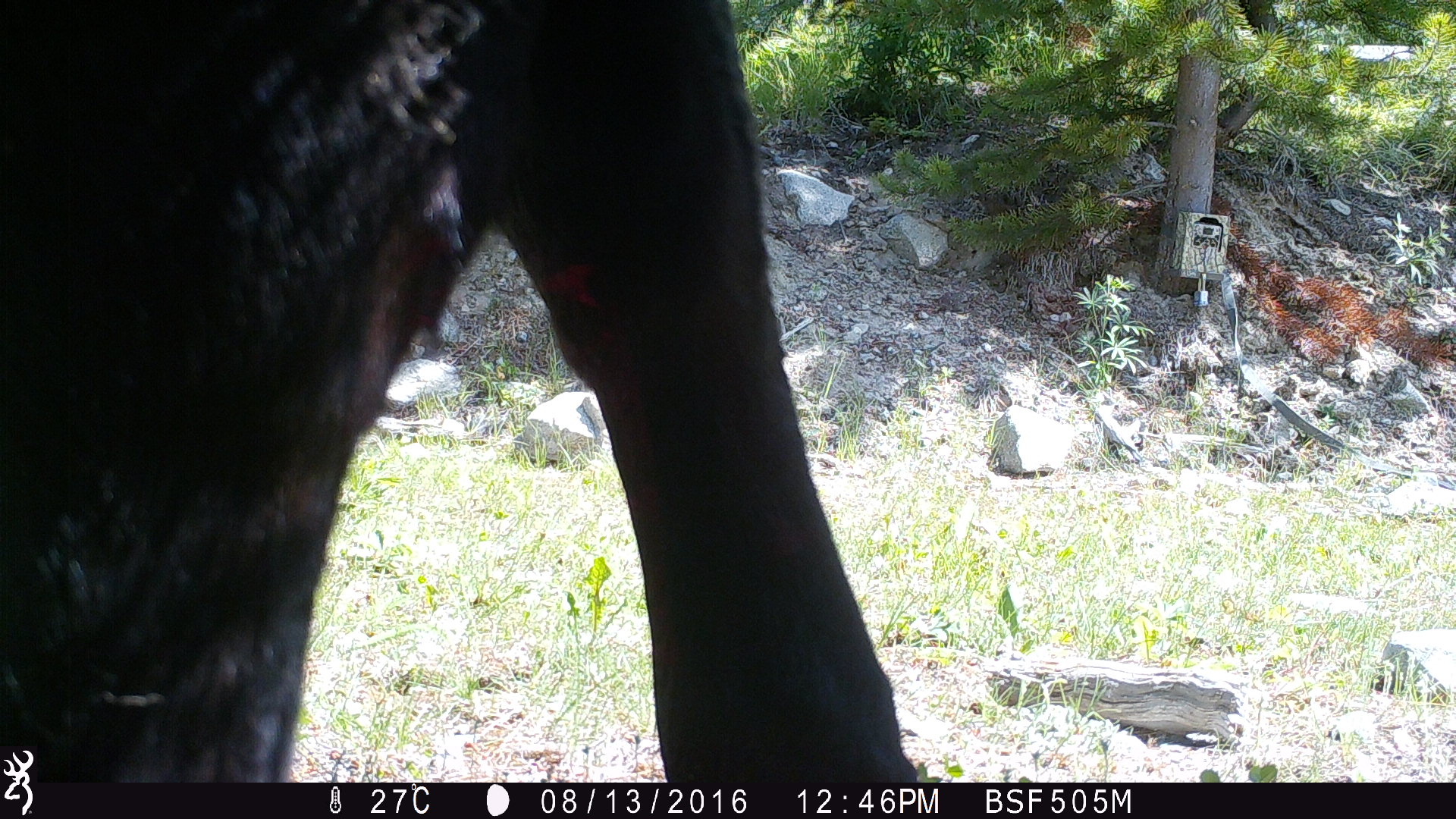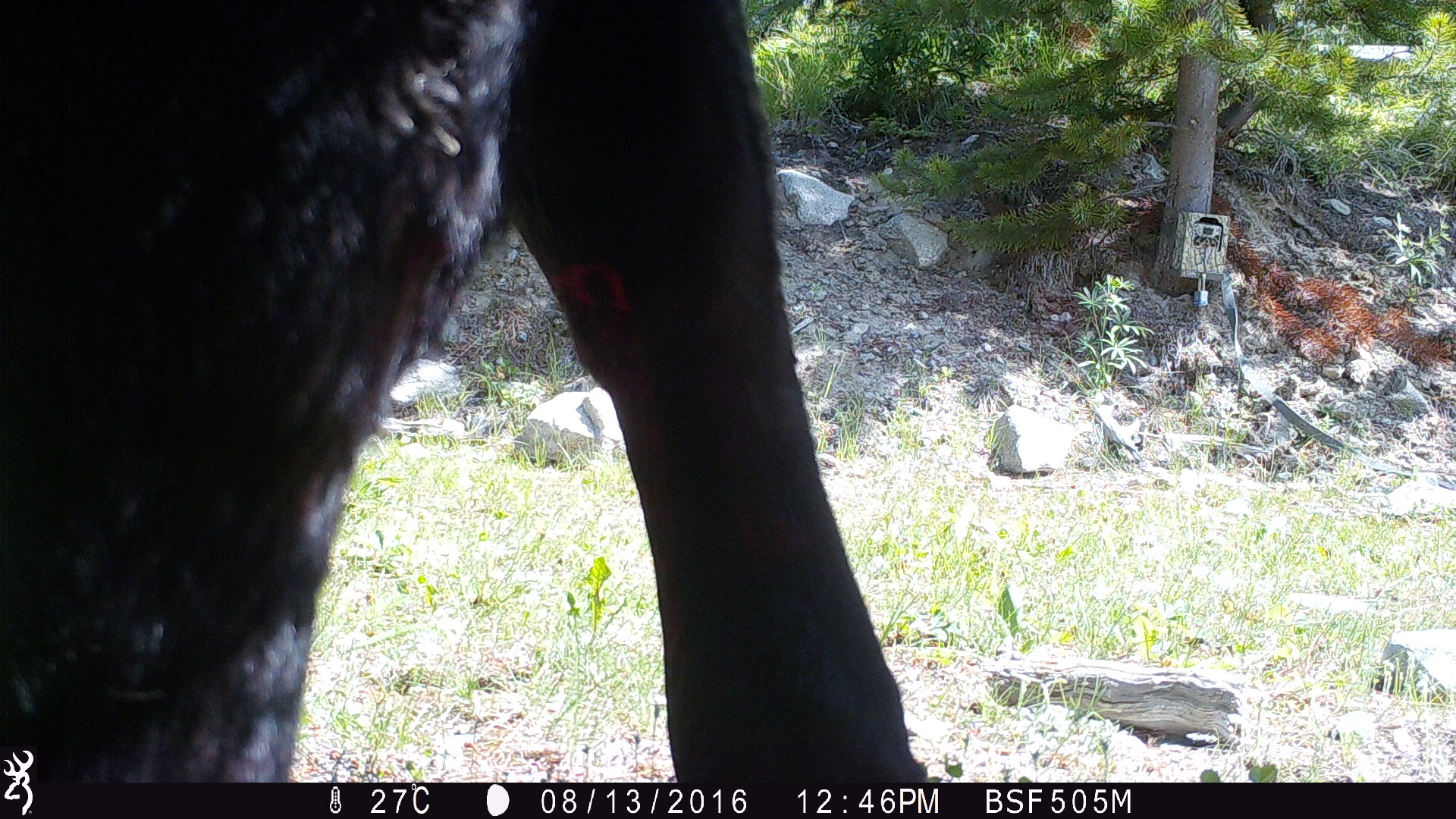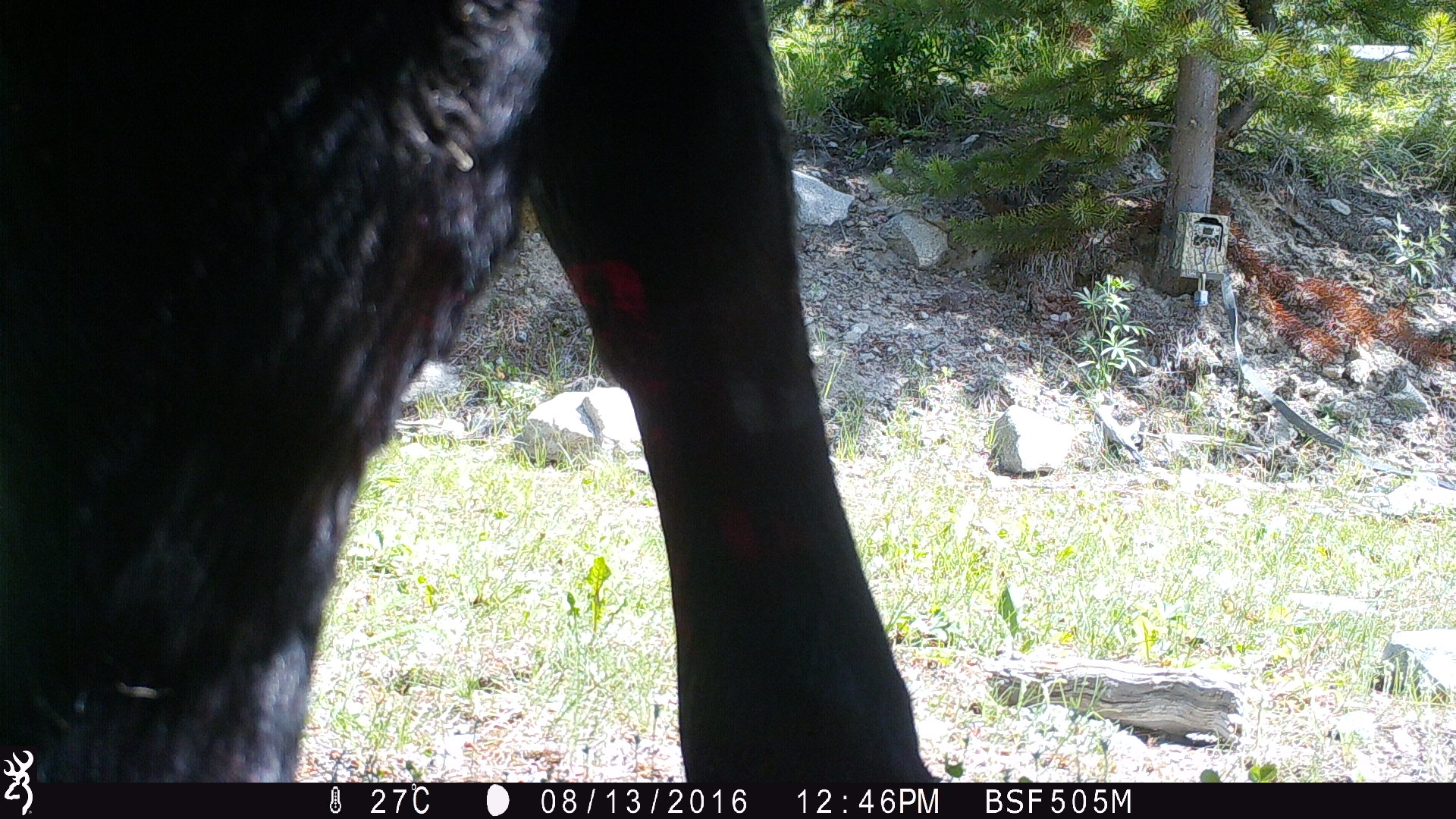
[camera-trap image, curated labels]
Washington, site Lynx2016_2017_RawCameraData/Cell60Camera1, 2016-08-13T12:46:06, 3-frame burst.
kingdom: Animalia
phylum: Chordata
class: Mammalia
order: Artiodactyla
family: Bovidae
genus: Bos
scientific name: Bos taurus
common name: domestic cattle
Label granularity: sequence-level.